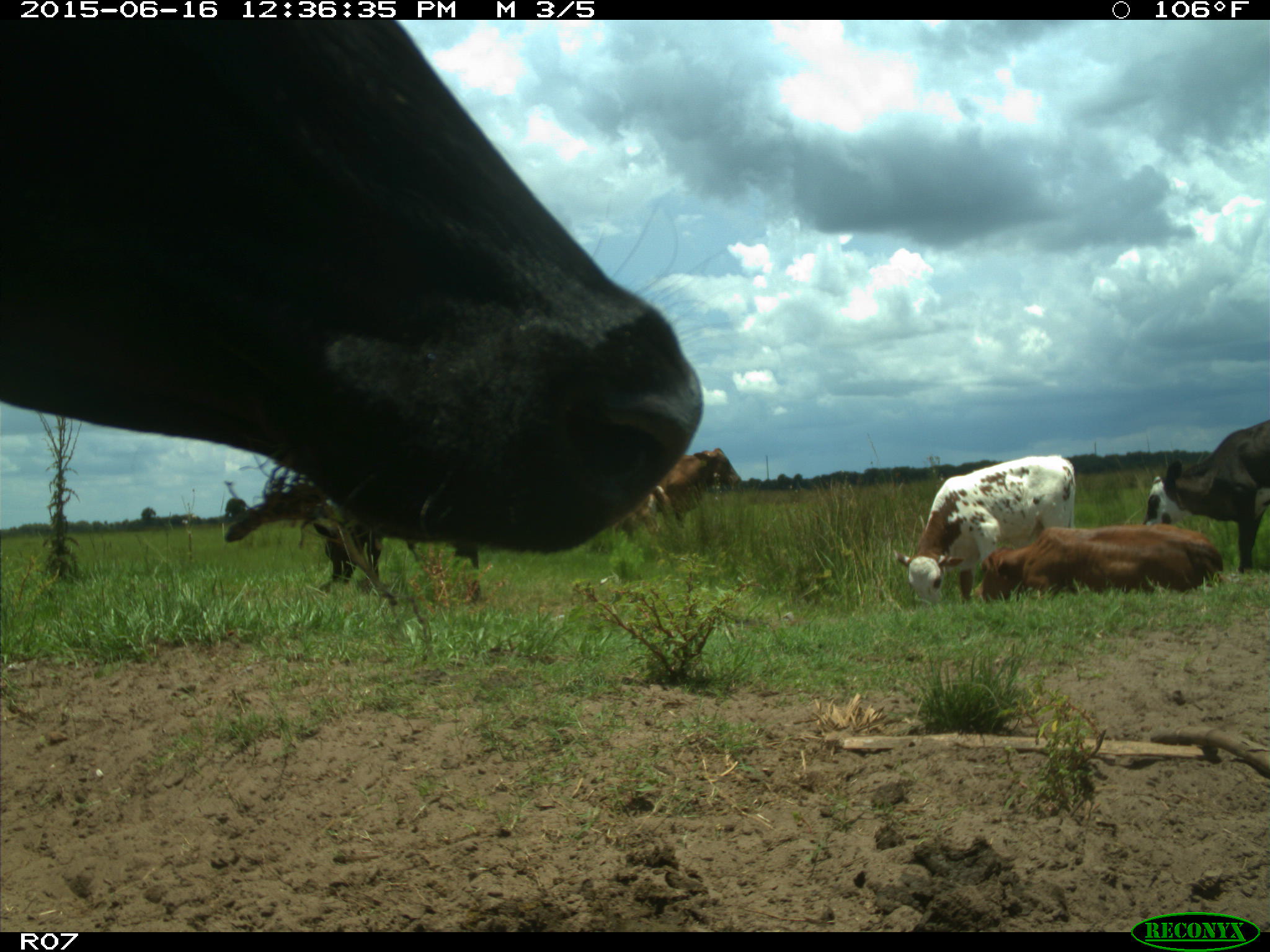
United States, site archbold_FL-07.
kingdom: Animalia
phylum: Chordata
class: Mammalia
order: Artiodactyla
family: Bovidae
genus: Bos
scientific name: Bos taurus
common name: domestic cow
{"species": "Bos taurus (domestic cow)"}